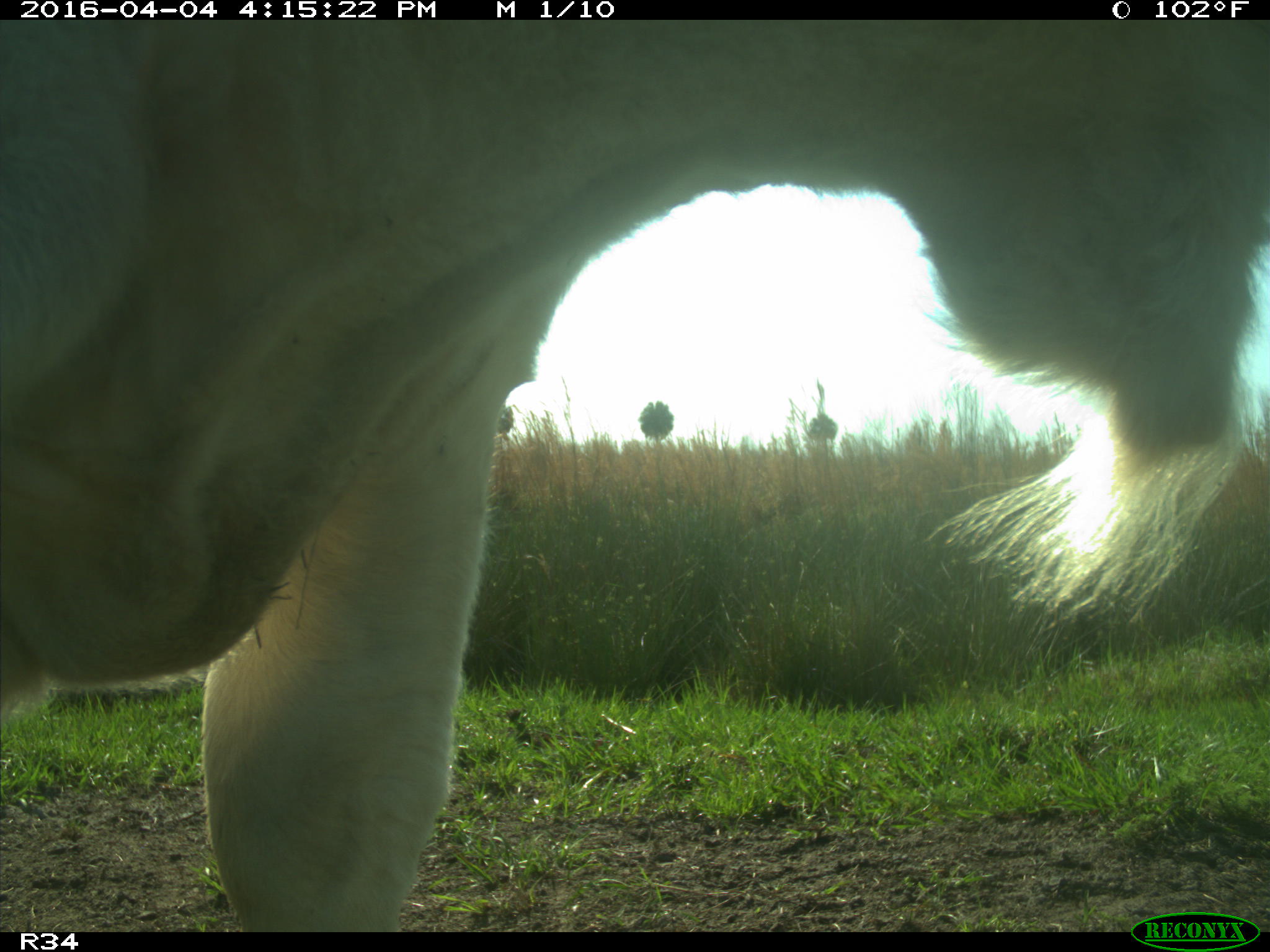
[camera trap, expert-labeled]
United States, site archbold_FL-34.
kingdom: Animalia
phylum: Chordata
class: Mammalia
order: Artiodactyla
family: Bovidae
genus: Bos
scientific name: Bos taurus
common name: domestic cow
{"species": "Bos taurus (domestic cow)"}